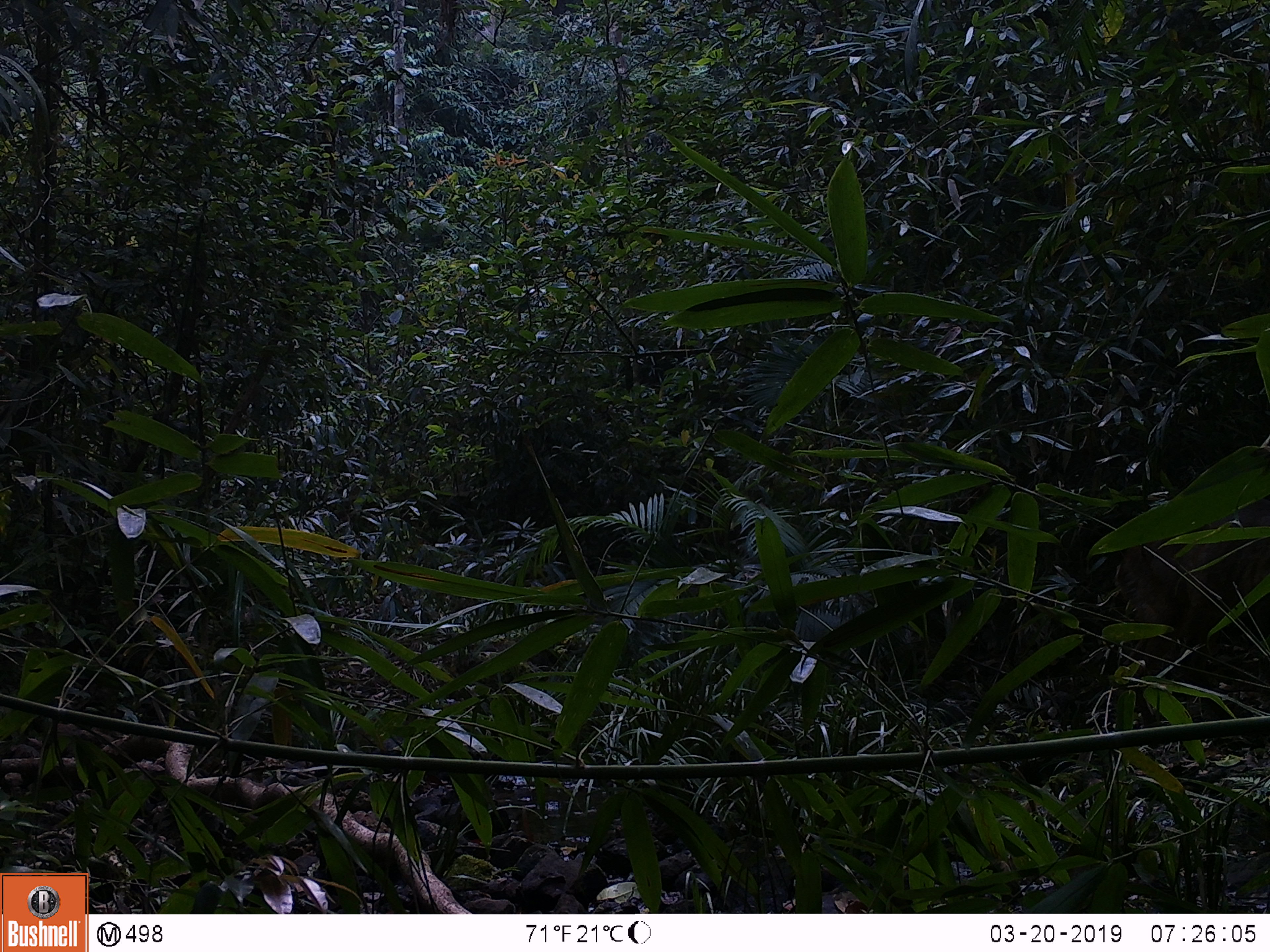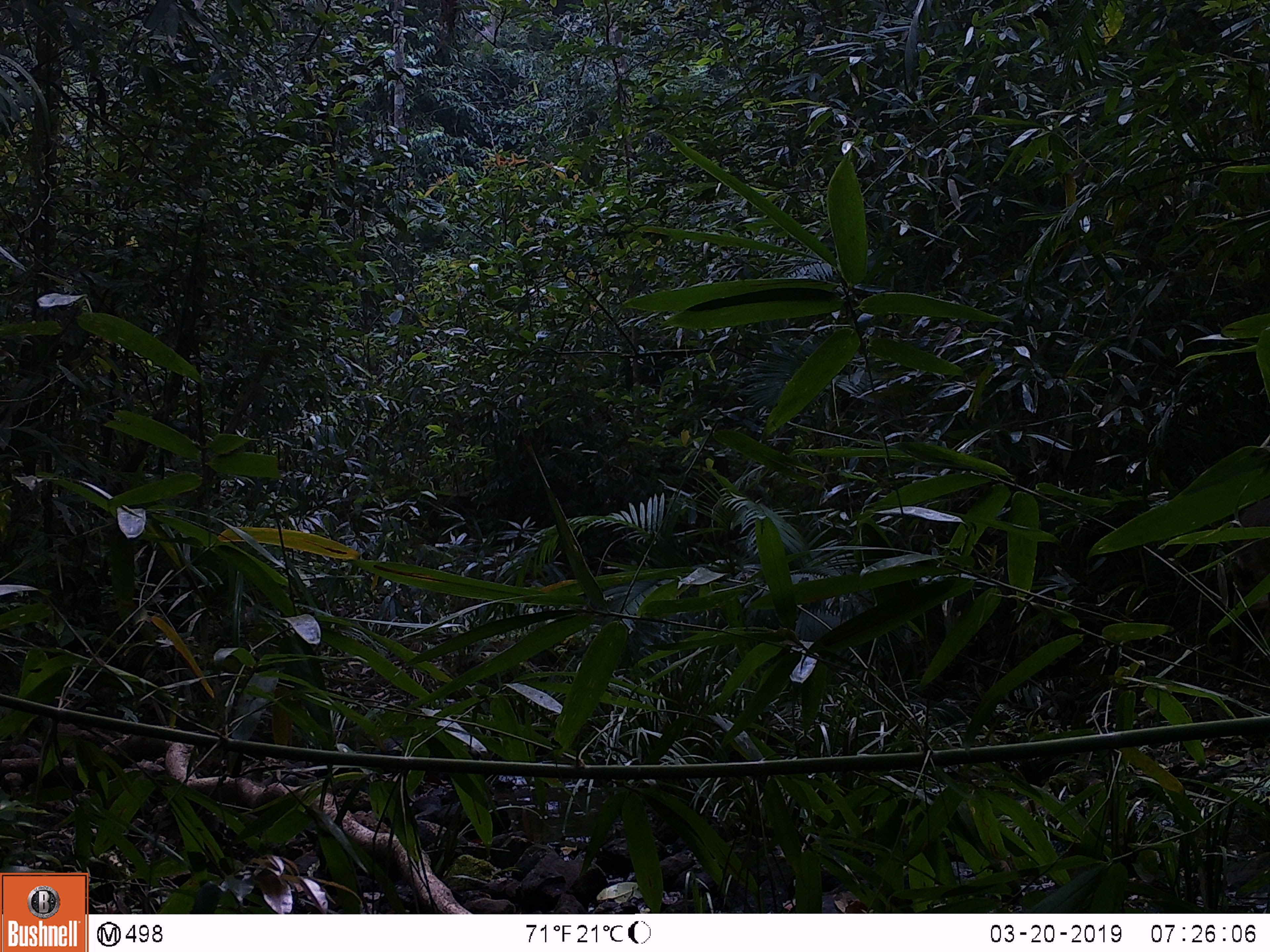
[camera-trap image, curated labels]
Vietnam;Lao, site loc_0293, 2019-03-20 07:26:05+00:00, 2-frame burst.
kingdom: Animalia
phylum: Chordata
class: Mammalia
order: Artiodactyla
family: Cervidae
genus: Muntiacus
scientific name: Muntiacus rooseveltorum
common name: roosevelt's muntjac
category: roosevelts muntjac group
Roosevelts muntjac group (roosevelt's muntjac) (Muntiacus rooseveltorum). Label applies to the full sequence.